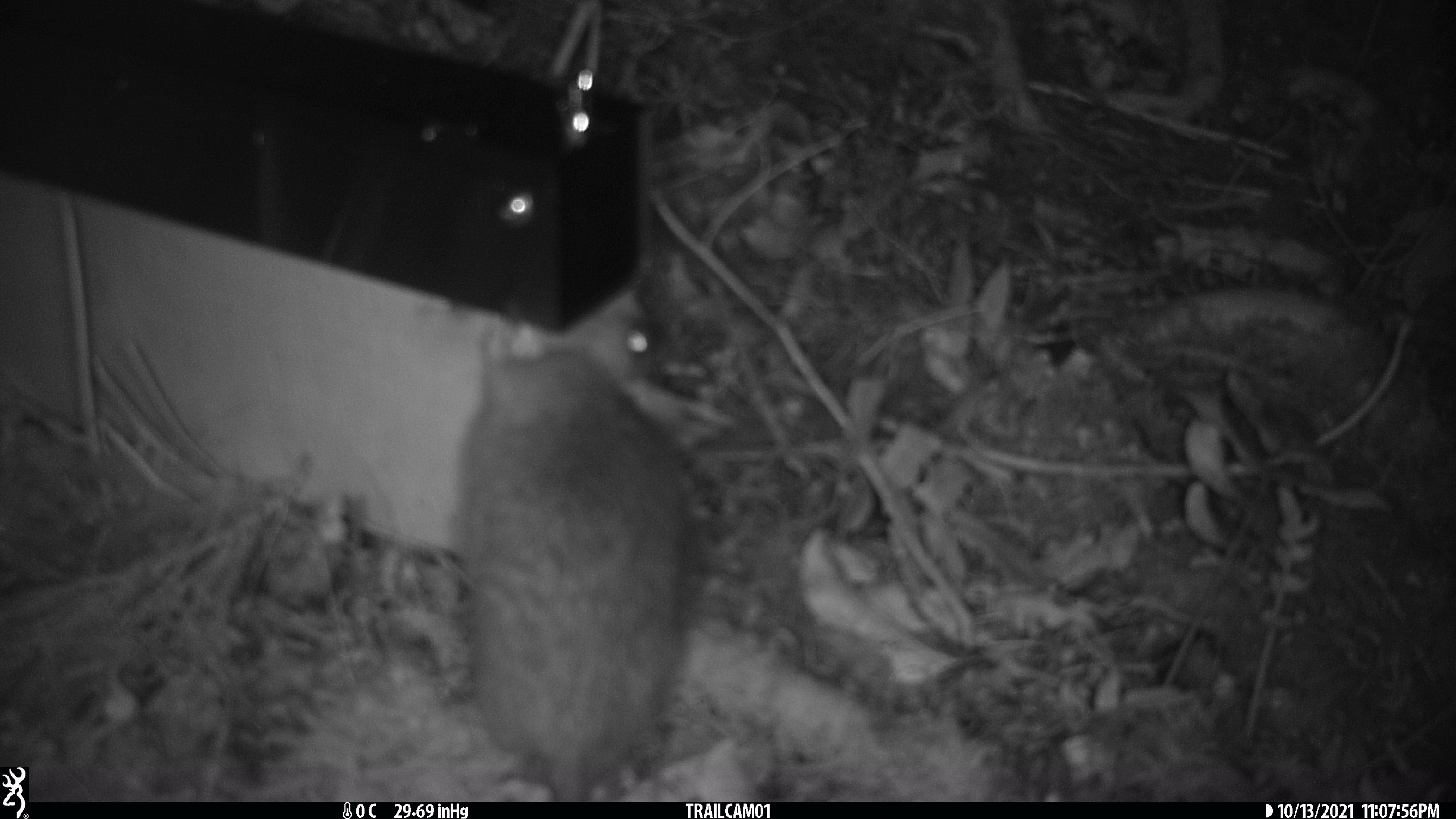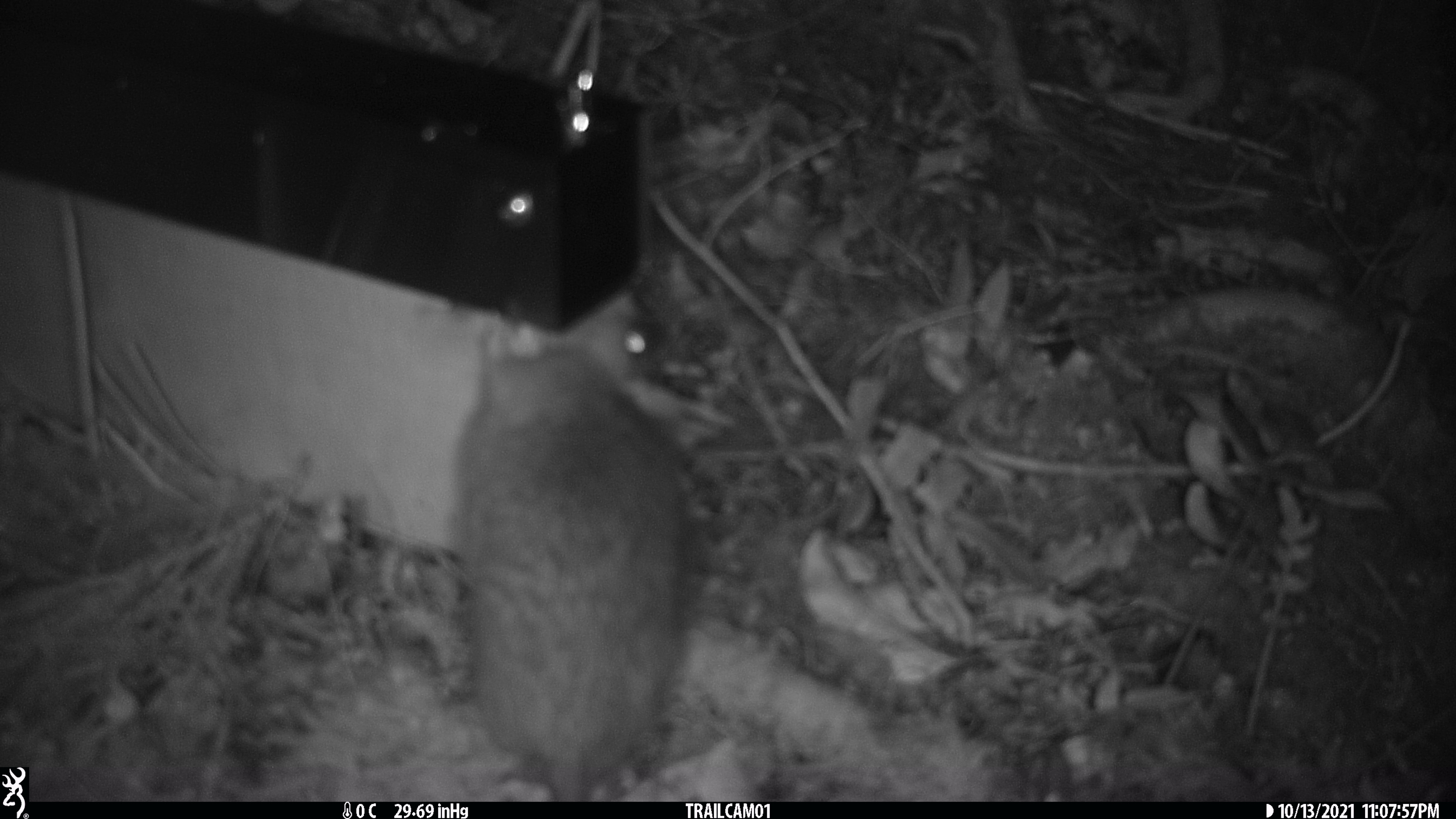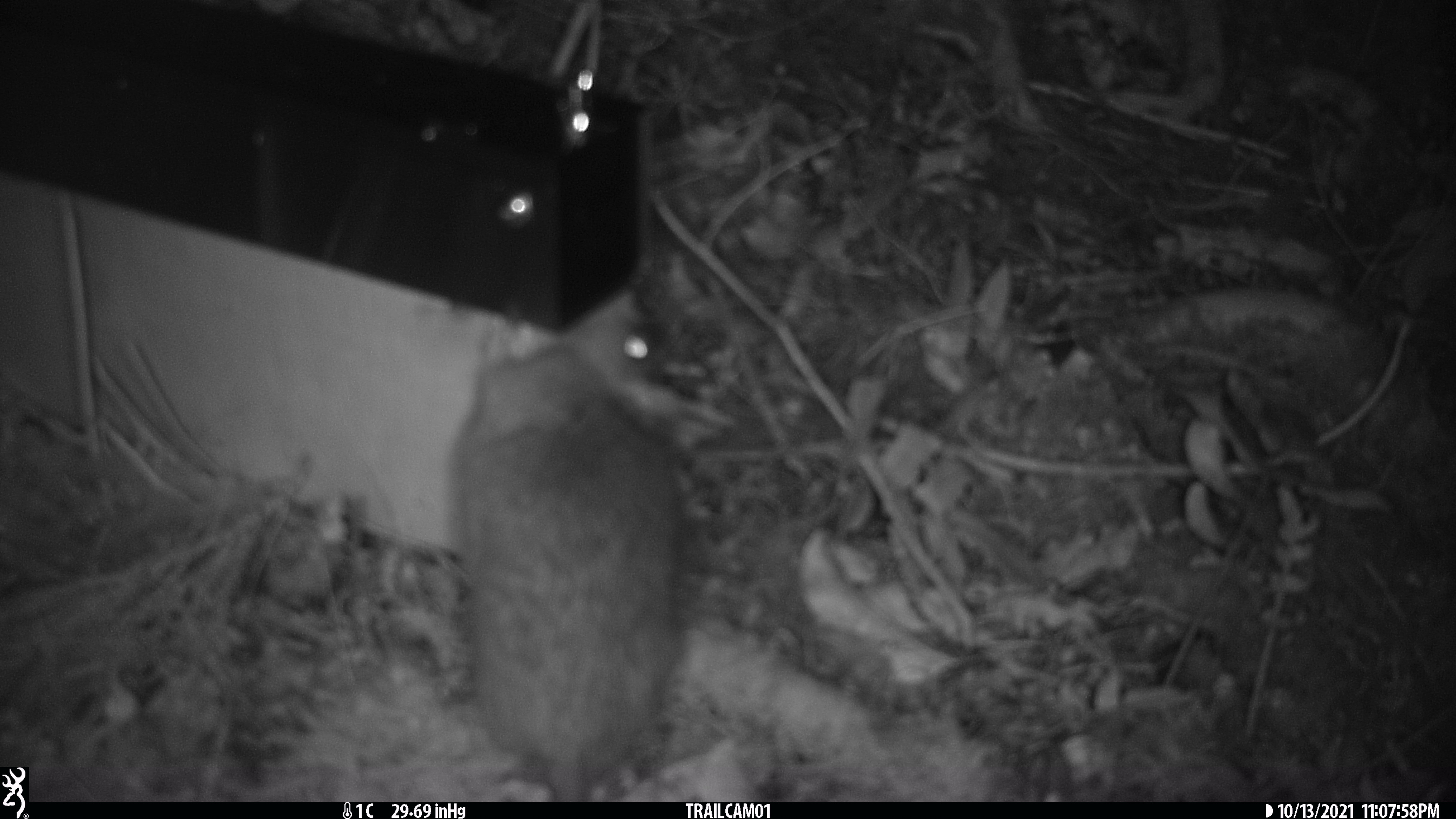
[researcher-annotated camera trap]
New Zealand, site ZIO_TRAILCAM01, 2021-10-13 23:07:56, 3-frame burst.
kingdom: Animalia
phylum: Chordata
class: Mammalia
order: Rodentia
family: Muridae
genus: Rattus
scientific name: Rattus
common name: rat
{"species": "rat (Rattus)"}